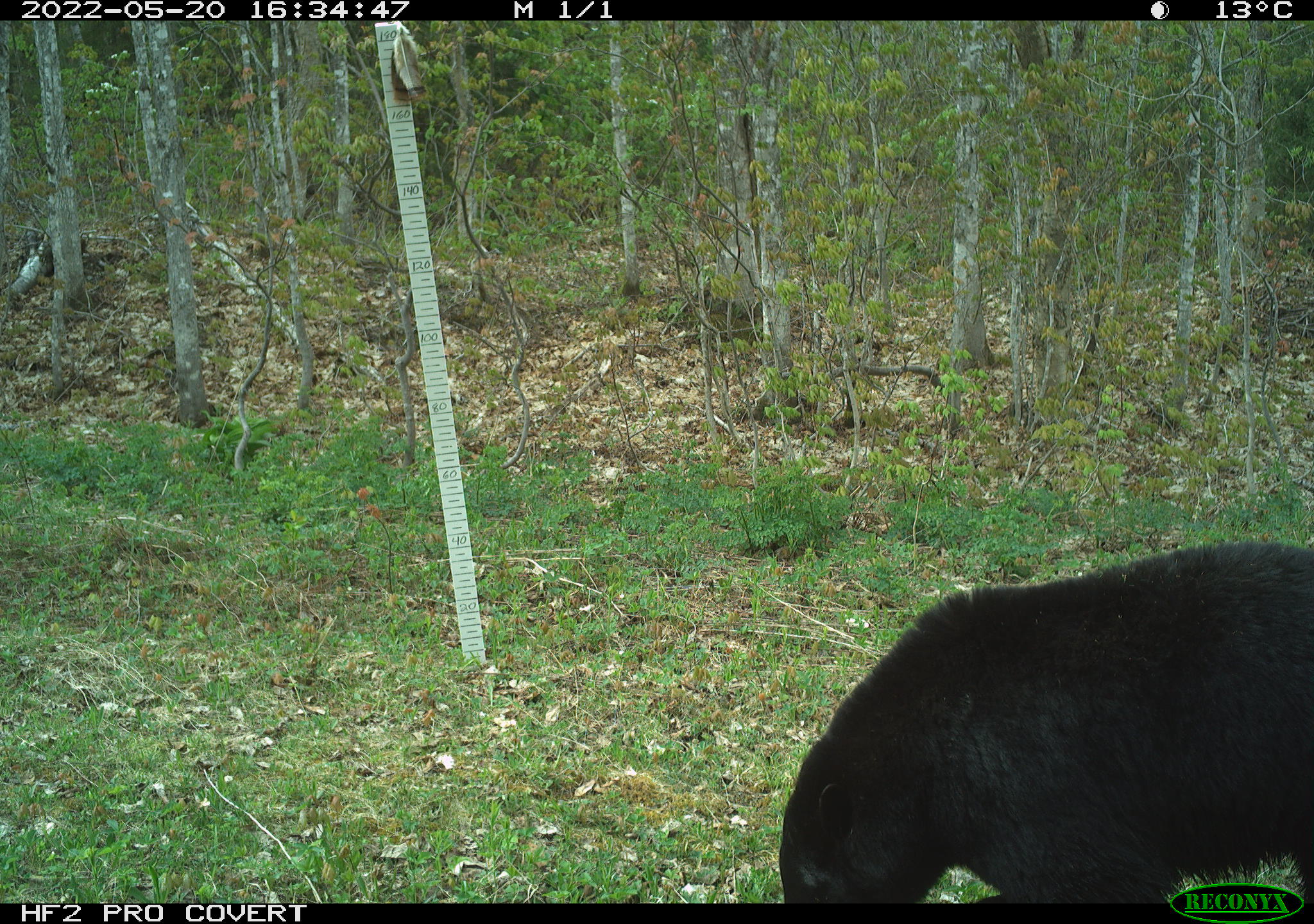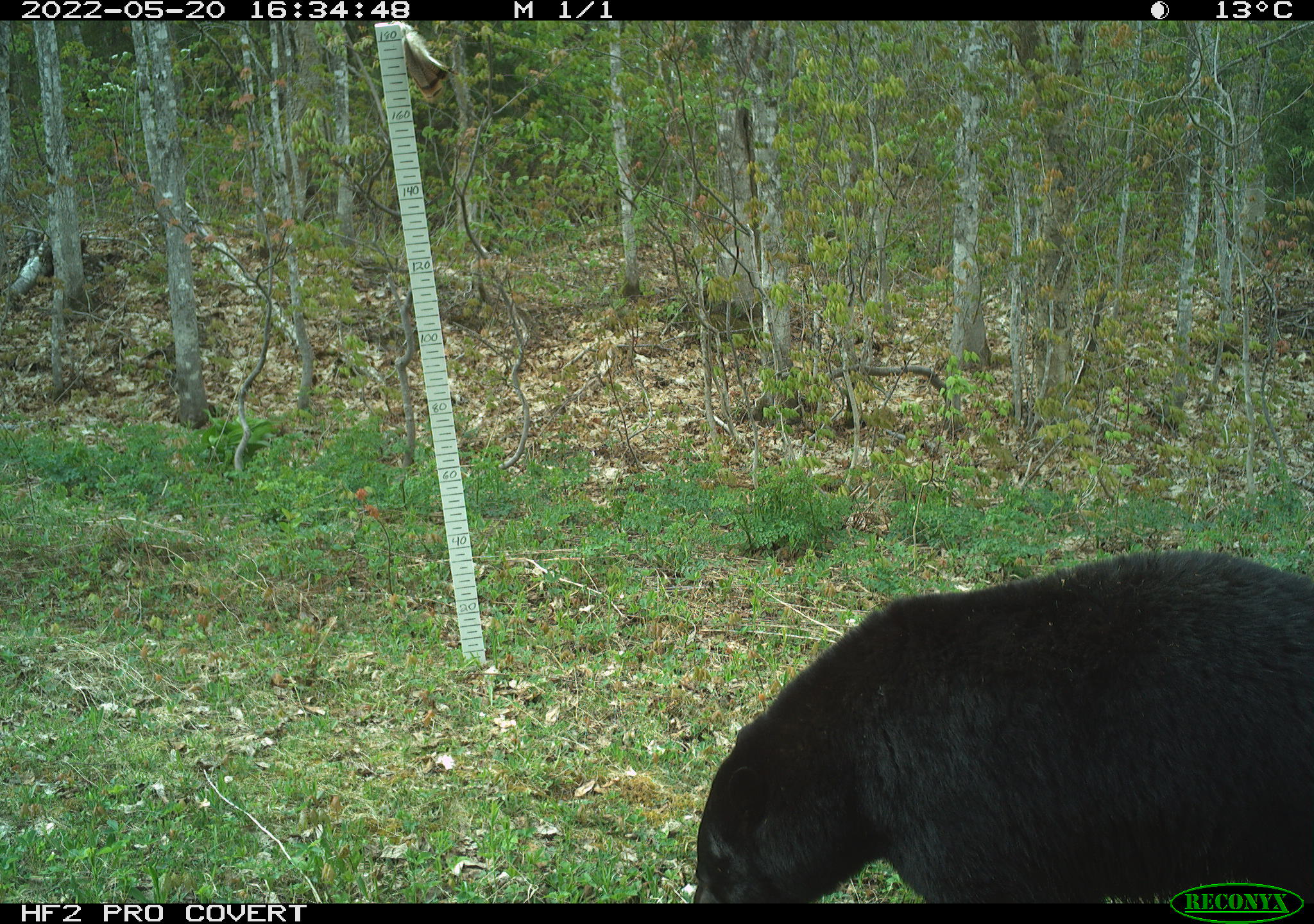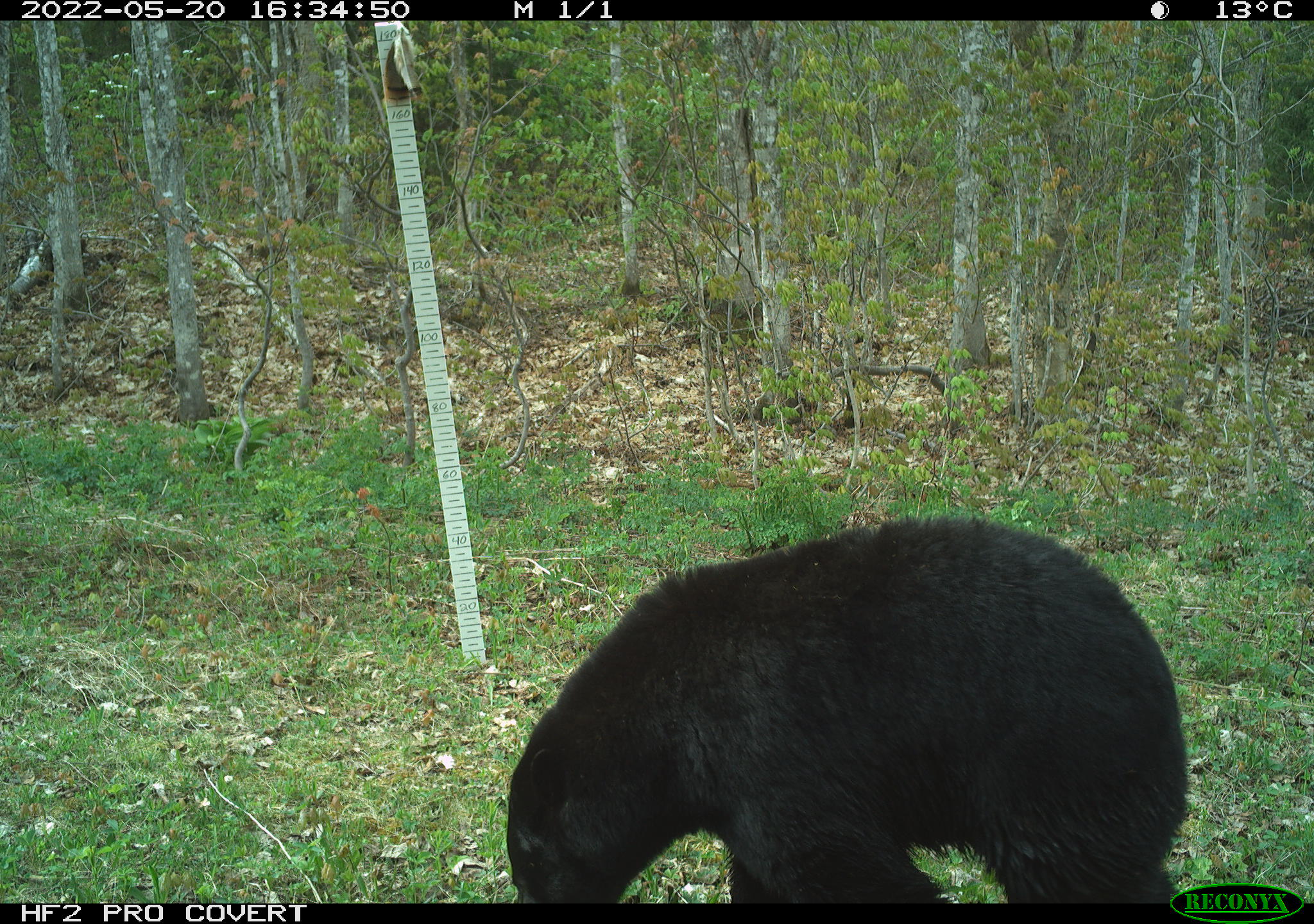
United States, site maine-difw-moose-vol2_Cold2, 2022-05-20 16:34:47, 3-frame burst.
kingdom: Animalia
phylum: Chordata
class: Mammalia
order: Carnivora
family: Ursidae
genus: Ursus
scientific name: Ursus americanus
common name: black bear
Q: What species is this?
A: Black bear (Ursus americanus).